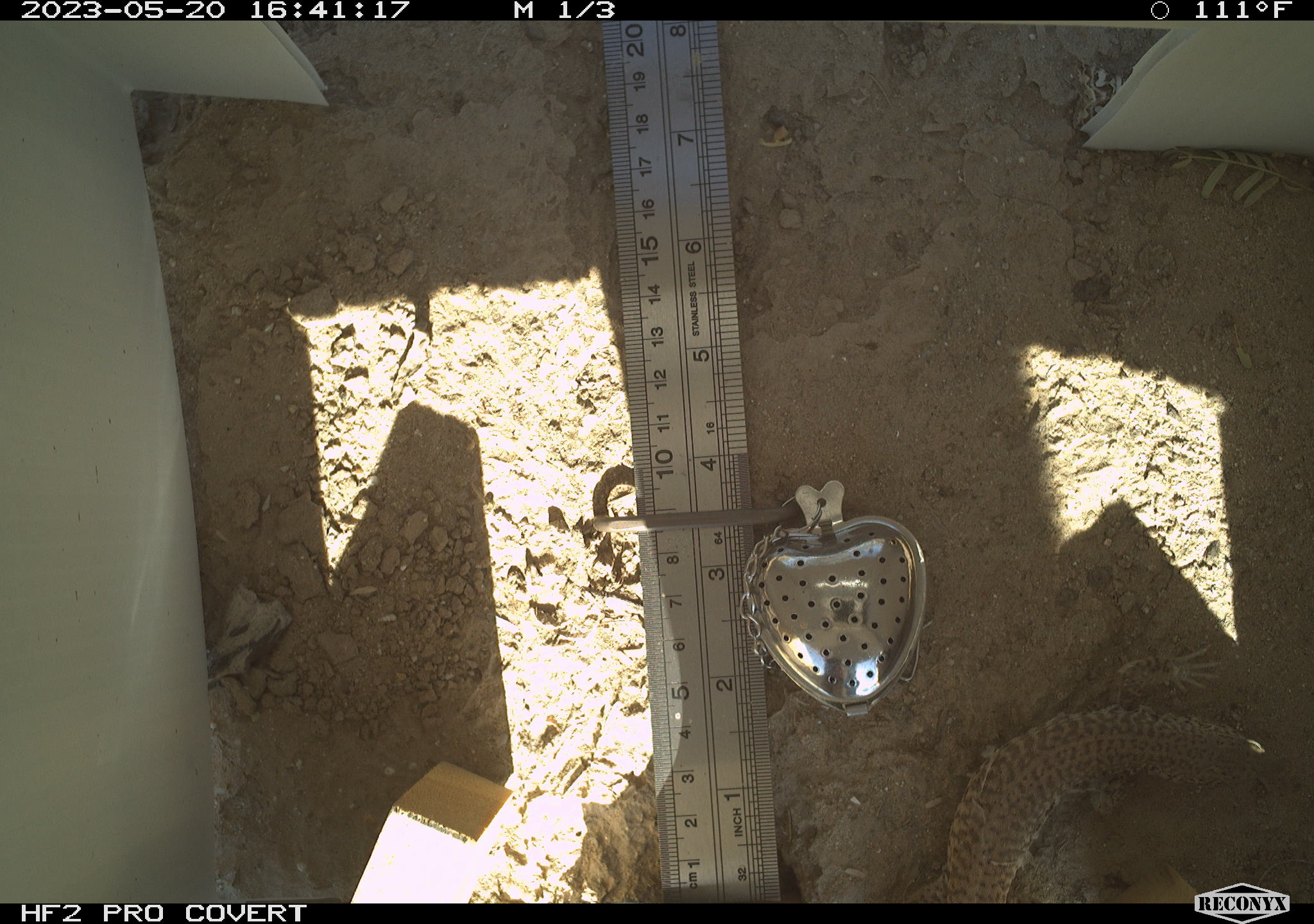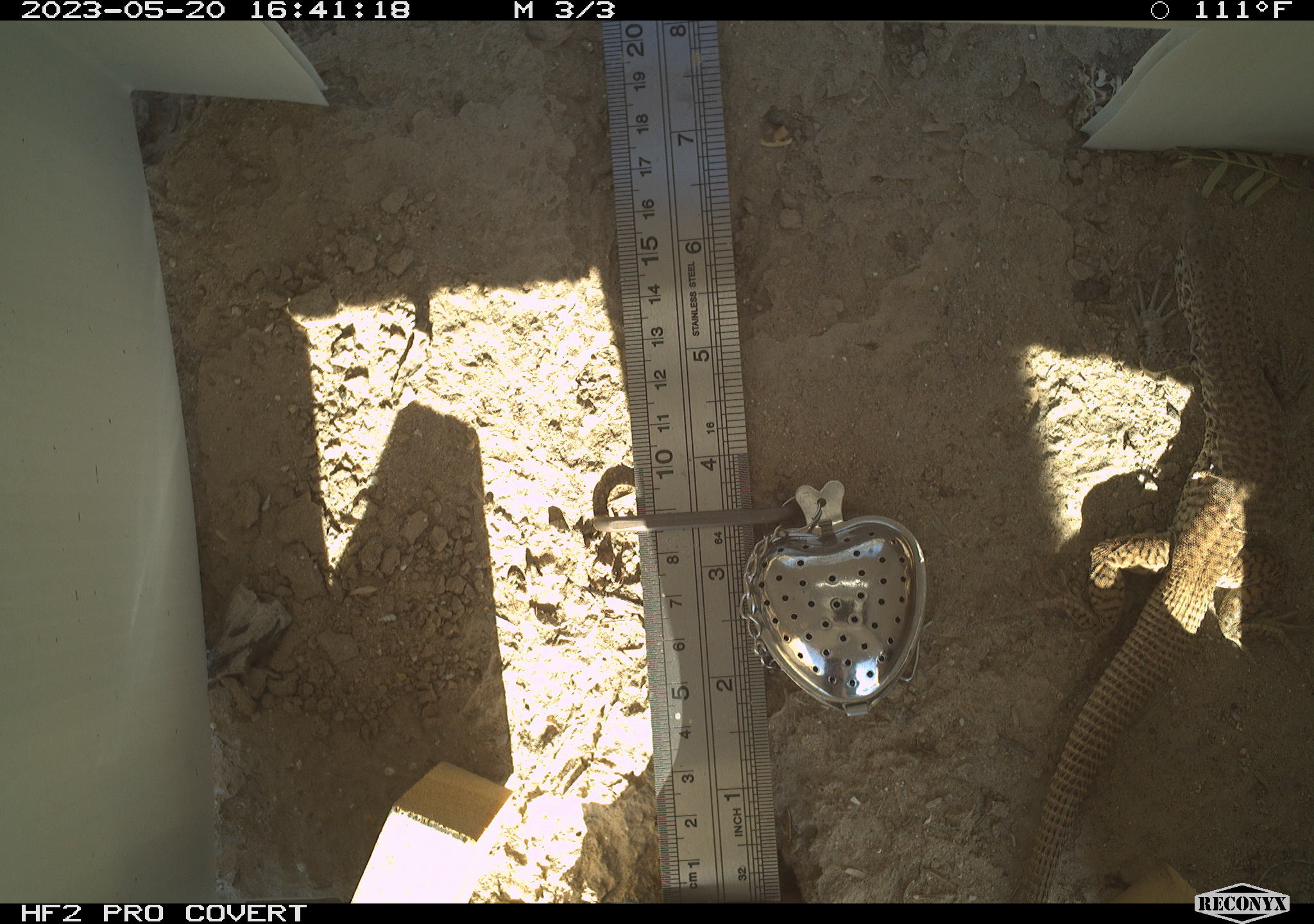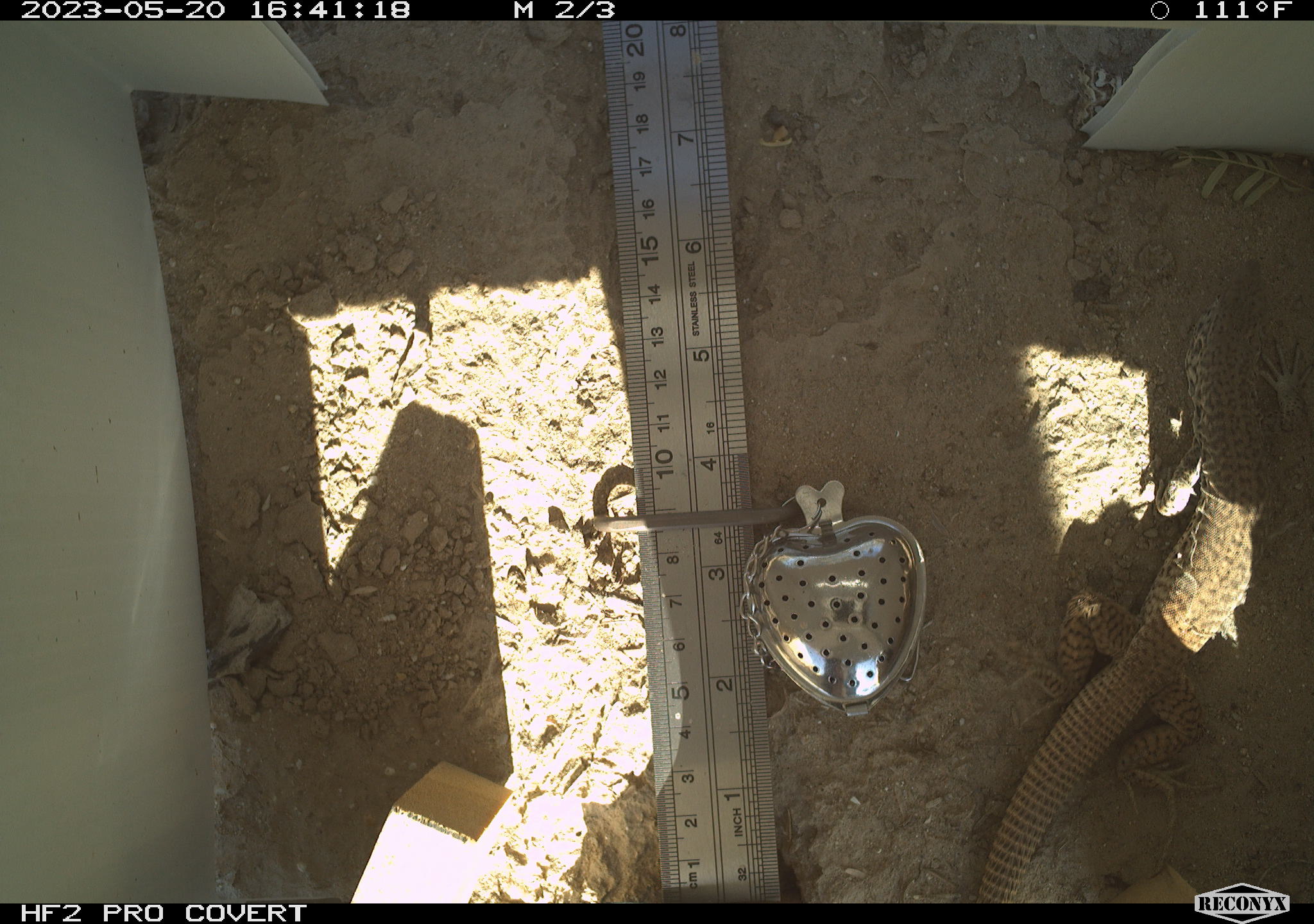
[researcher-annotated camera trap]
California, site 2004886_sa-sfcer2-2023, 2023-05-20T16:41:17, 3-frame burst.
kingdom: Animalia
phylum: Chordata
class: Reptilia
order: Squamata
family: Teiidae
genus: Aspidoscelis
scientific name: Aspidoscelis tigris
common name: western whiptail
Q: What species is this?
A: Western whiptail (Aspidoscelis tigris).